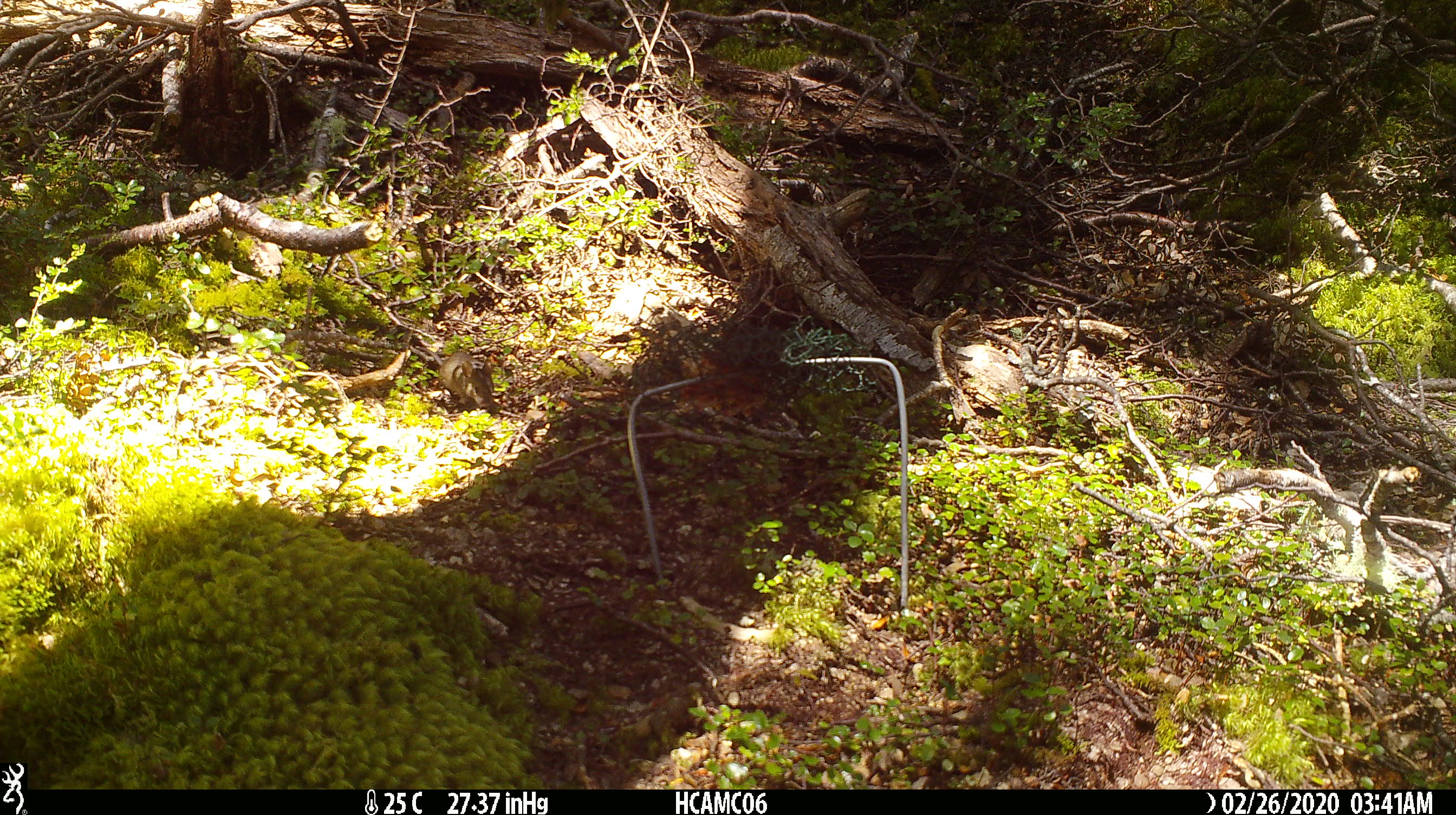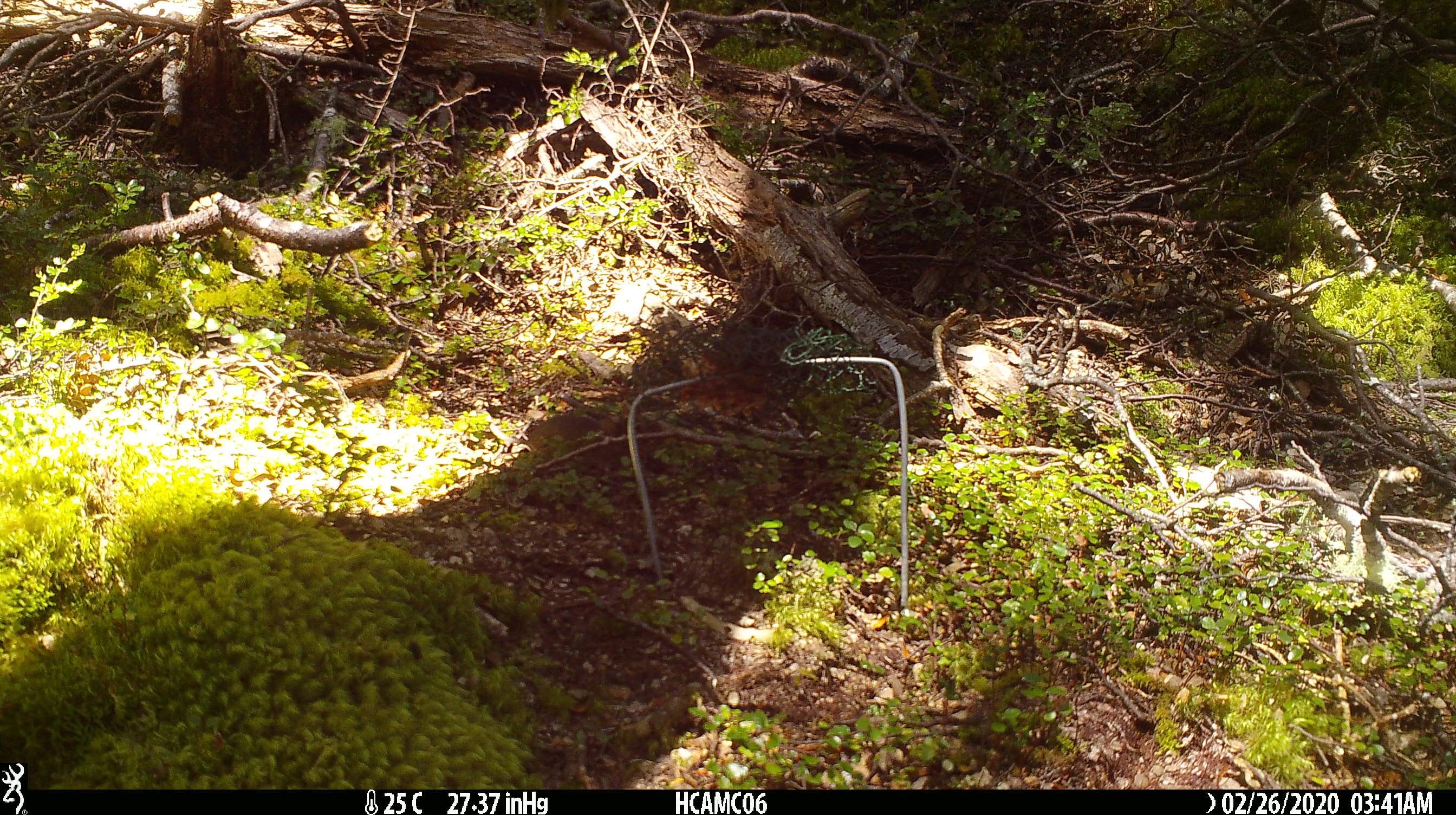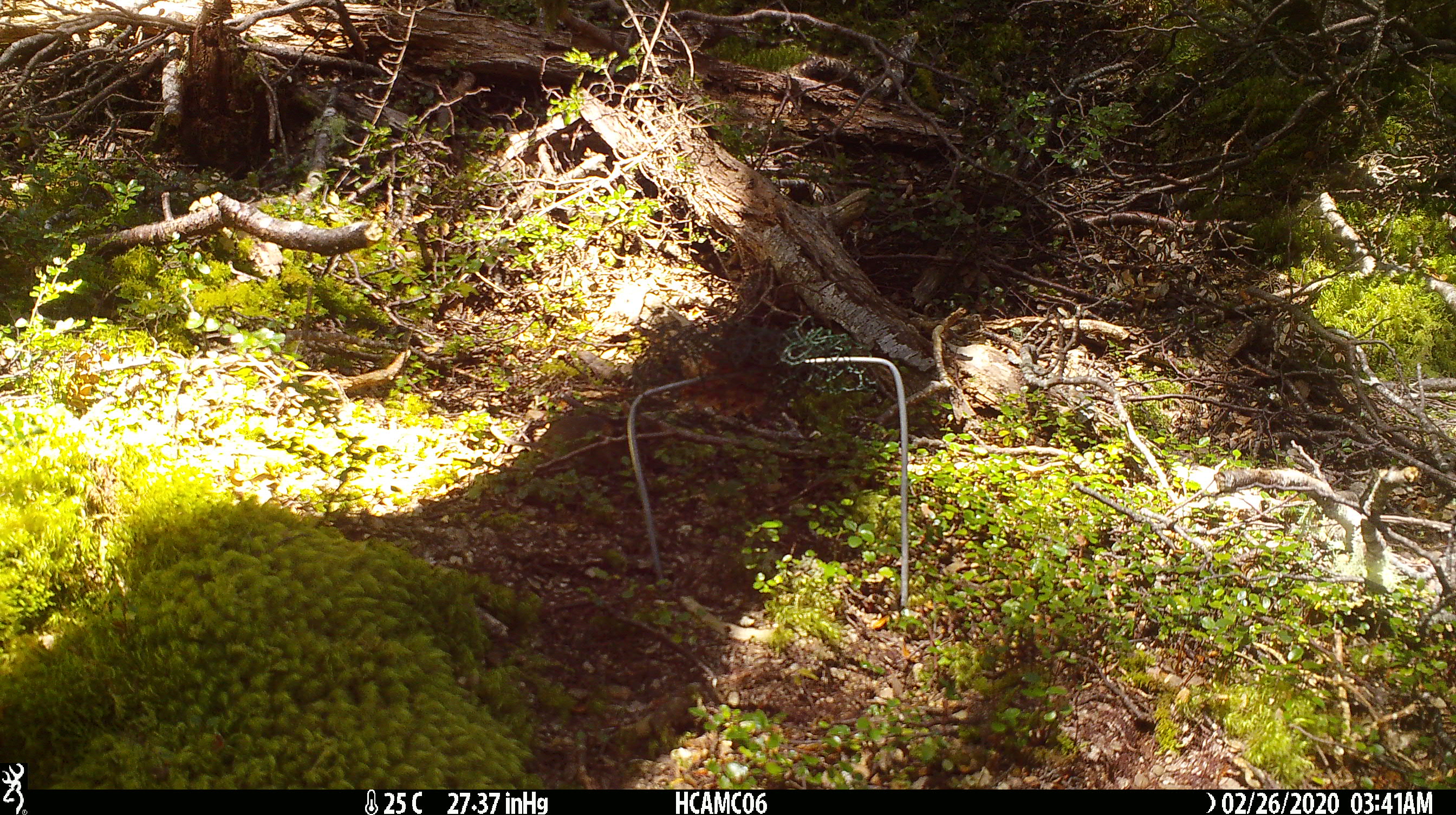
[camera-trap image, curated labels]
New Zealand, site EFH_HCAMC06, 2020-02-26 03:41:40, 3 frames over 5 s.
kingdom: Animalia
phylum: Chordata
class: Mammalia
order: Rodentia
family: Muridae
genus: Mus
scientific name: Mus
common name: mouse